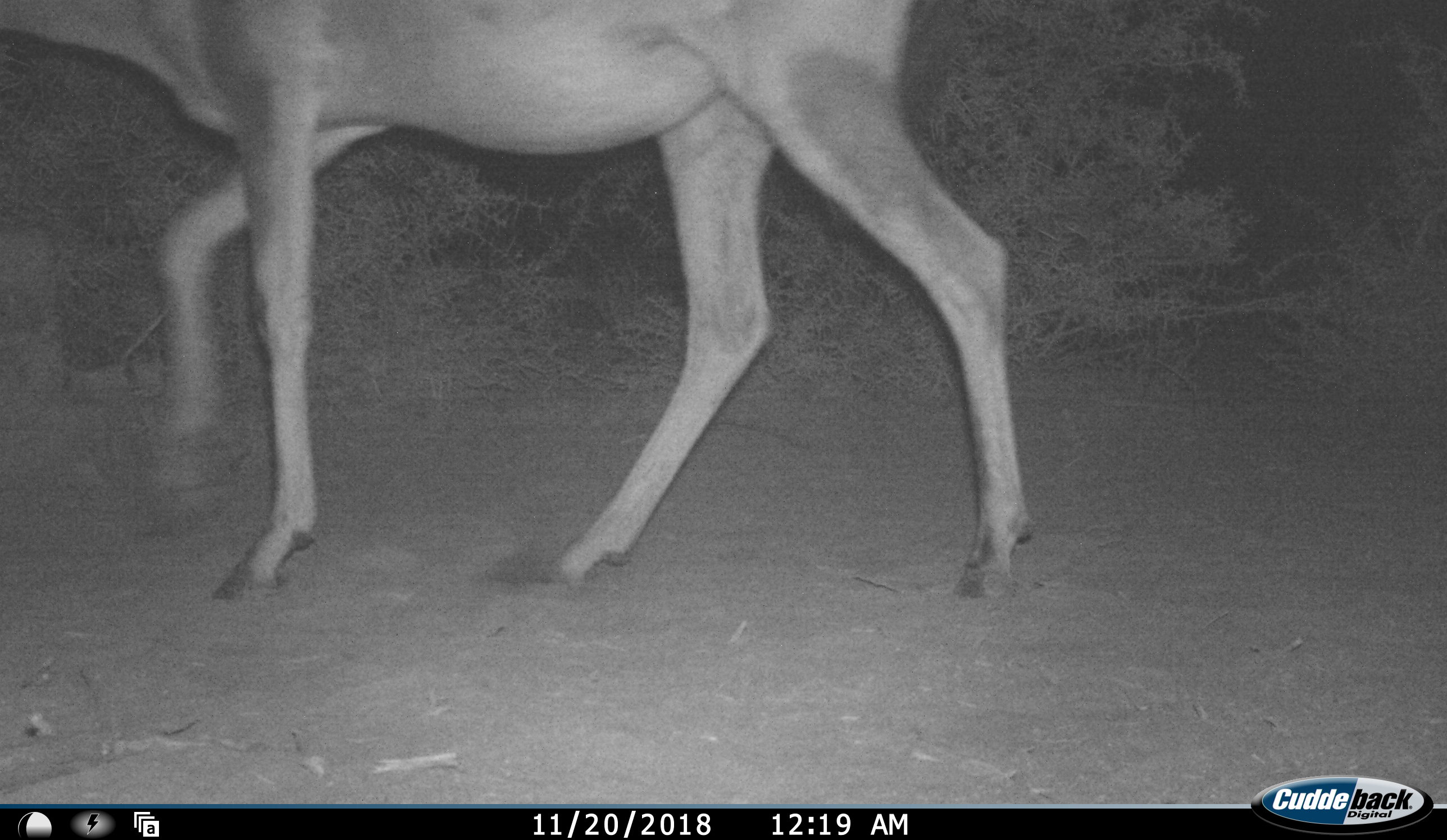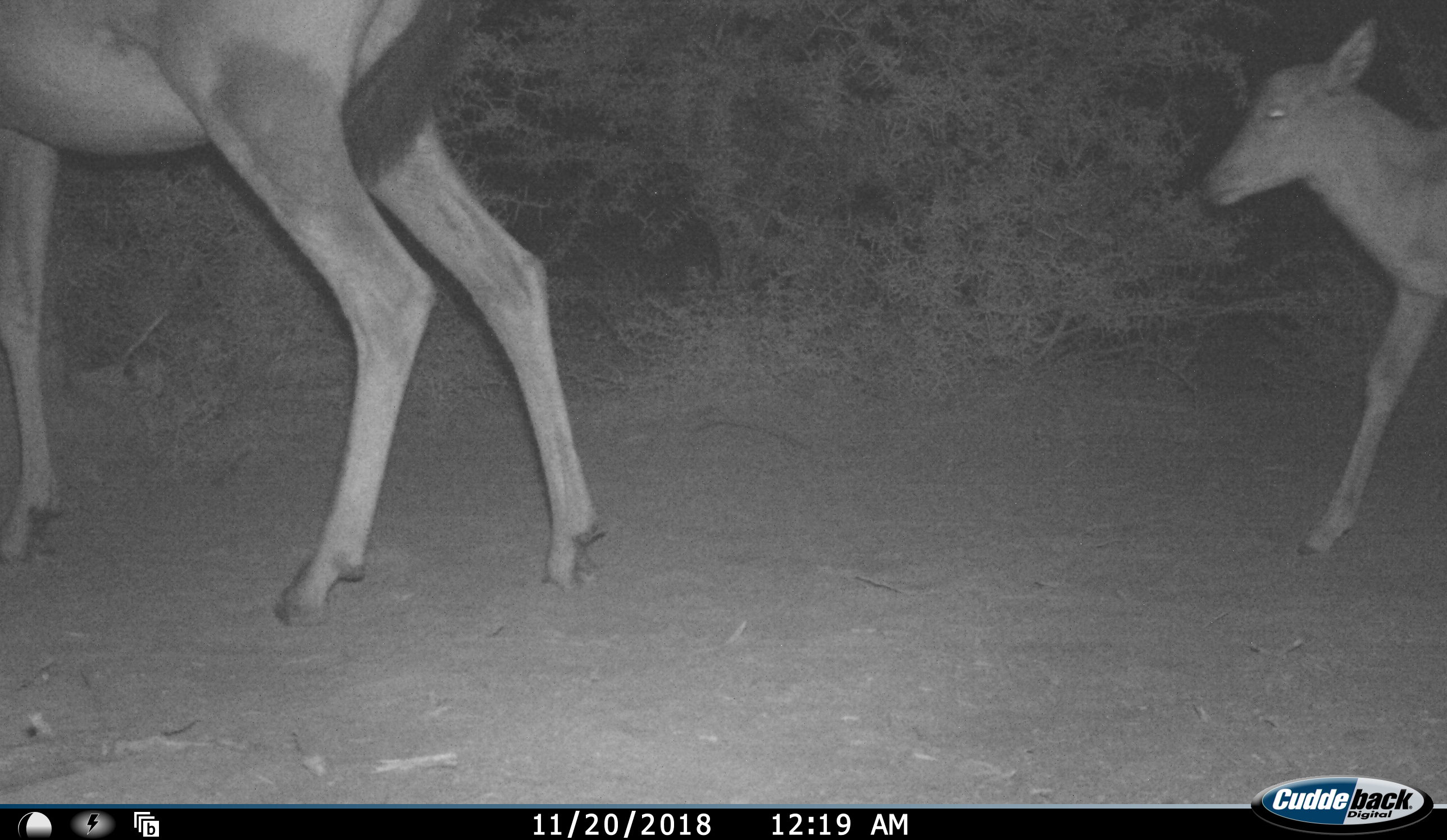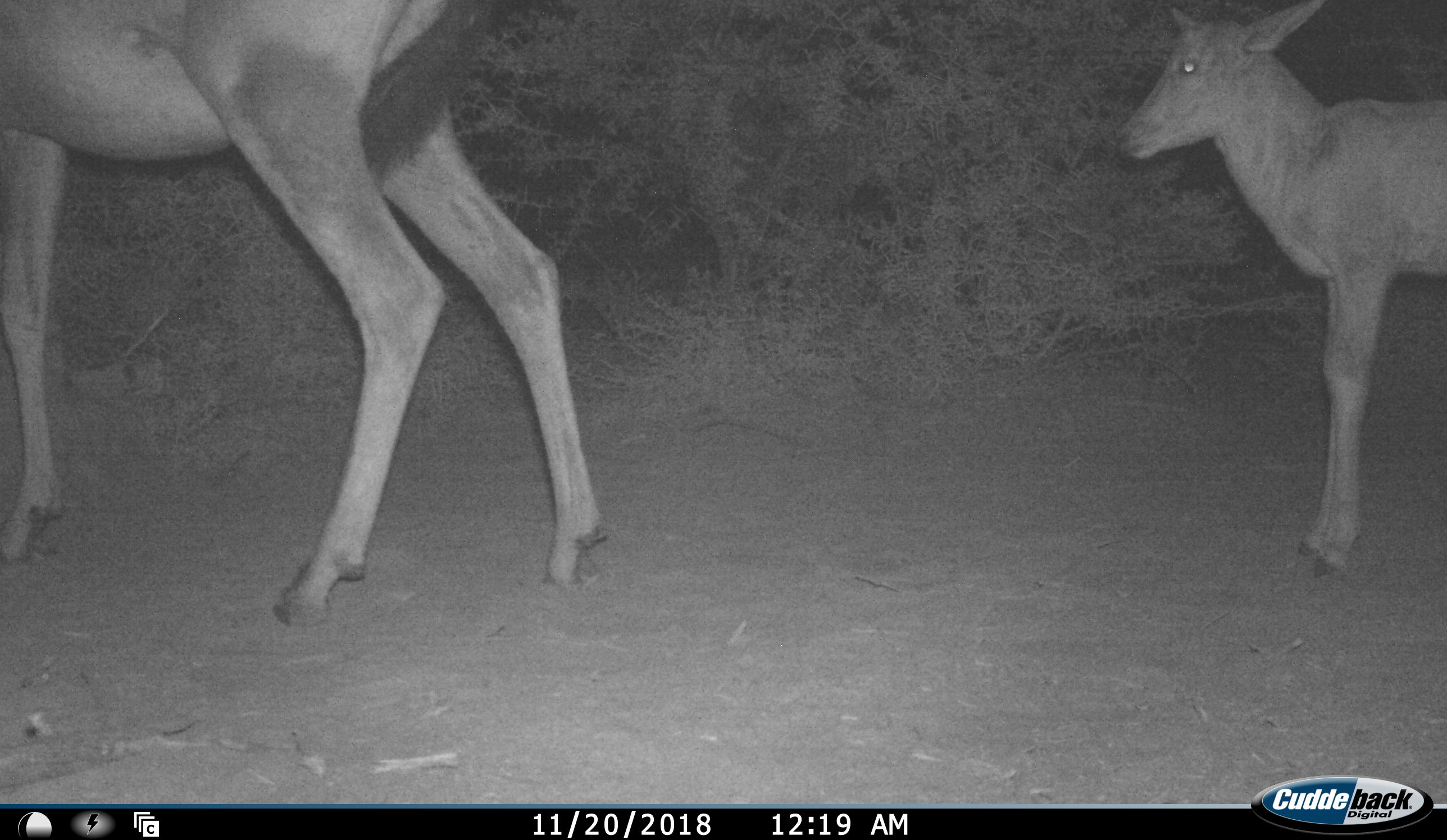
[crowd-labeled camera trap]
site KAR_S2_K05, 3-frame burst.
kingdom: Animalia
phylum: Chordata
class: Mammalia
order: Artiodactyla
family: Bovidae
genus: Alcelaphus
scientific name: Alcelaphus buselaphus caama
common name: red hartebeest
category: hartebeestred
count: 2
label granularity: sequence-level